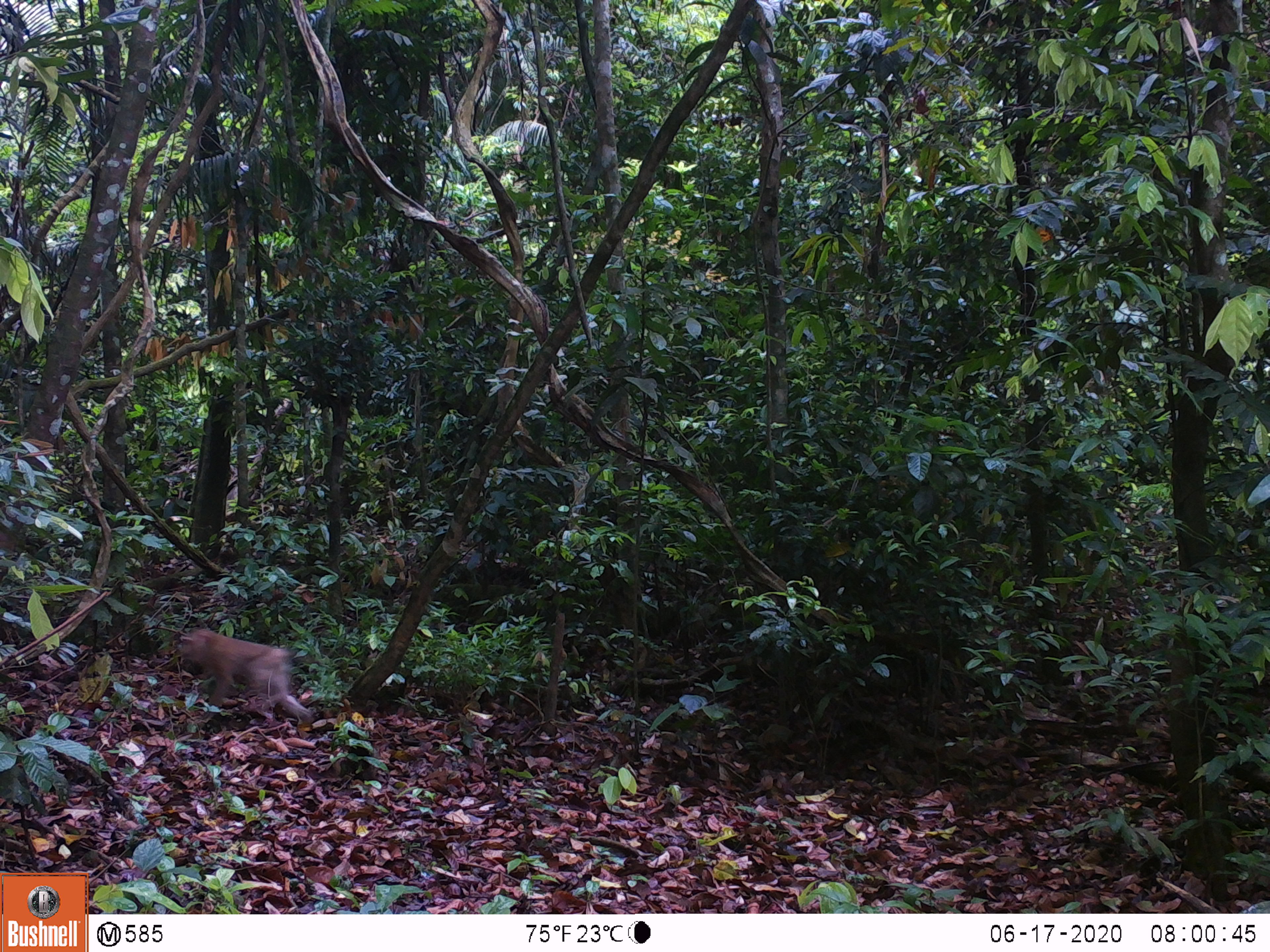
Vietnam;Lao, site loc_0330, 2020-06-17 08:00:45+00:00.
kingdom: Animalia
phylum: Chordata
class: Mammalia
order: Primates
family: Cercopithecidae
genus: Macaca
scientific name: Macaca nemestrina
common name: pig-tailed macaque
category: pig tailed macaque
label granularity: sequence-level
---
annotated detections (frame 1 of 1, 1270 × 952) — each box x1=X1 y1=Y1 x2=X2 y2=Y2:
pig tailed macaque: x1=179 y1=627 x2=315 y2=725